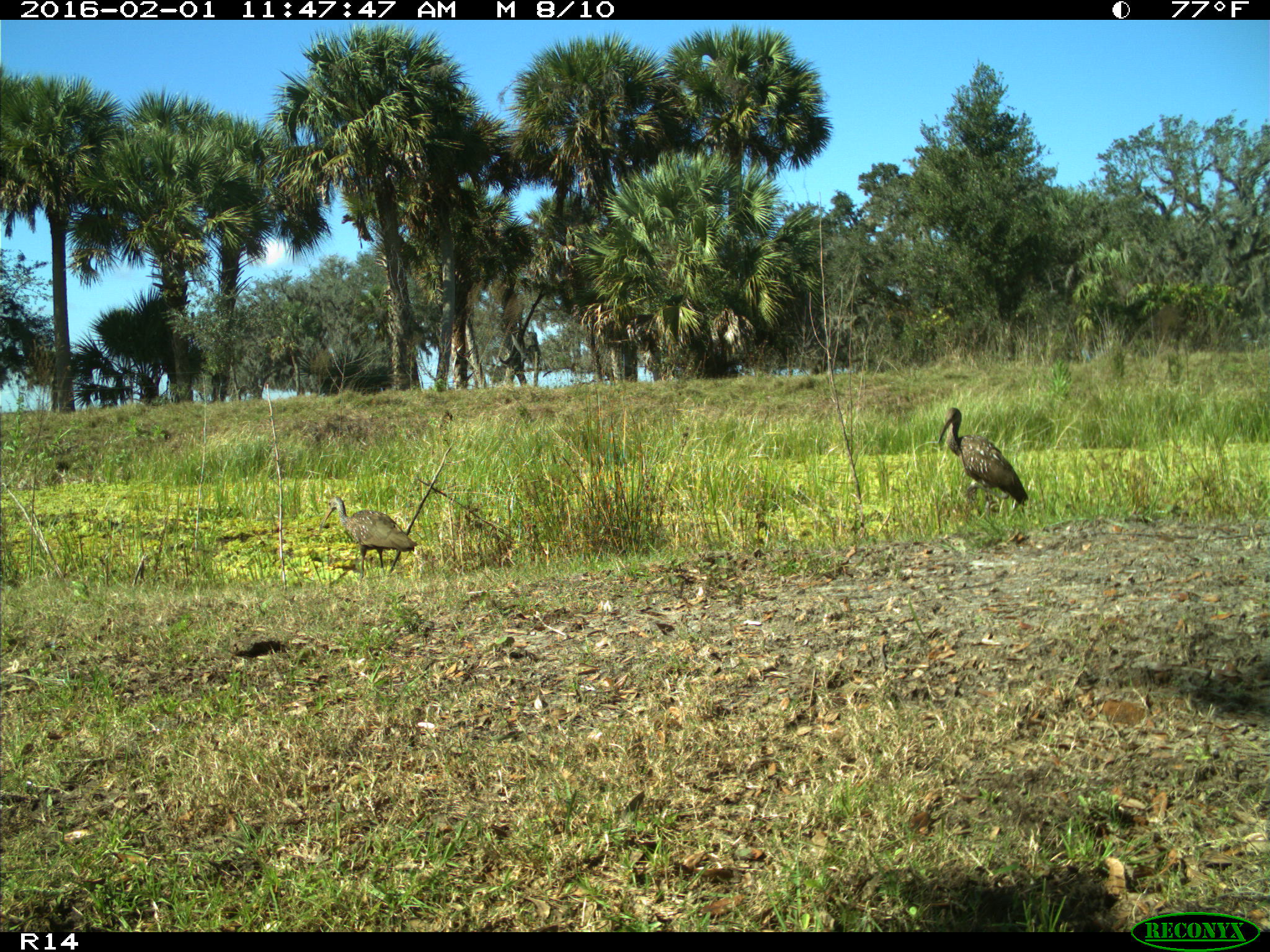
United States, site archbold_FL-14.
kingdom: Animalia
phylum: Chordata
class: Aves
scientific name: Aves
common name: birds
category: unidentified bird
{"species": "unidentified bird (birds) (Aves)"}